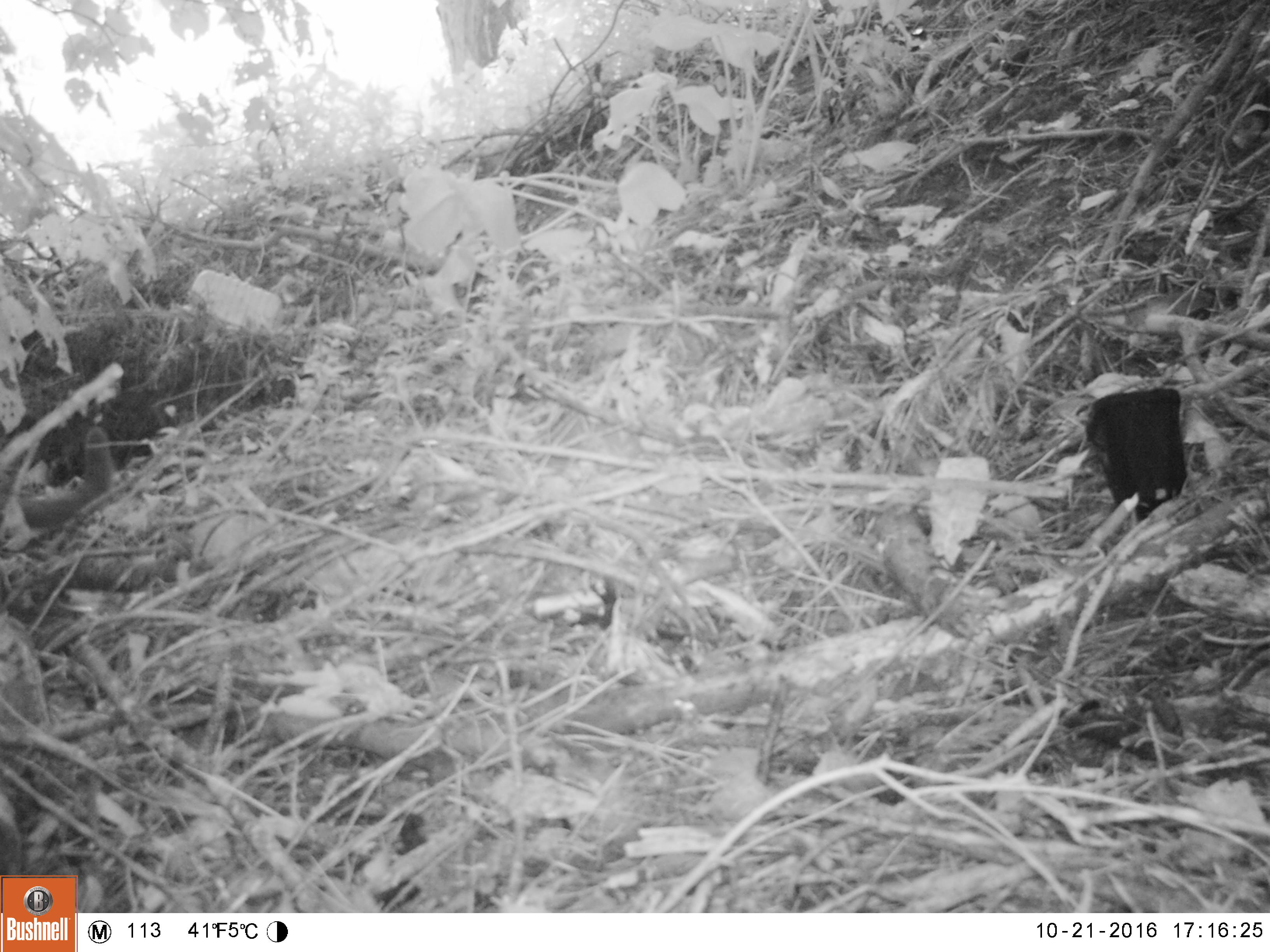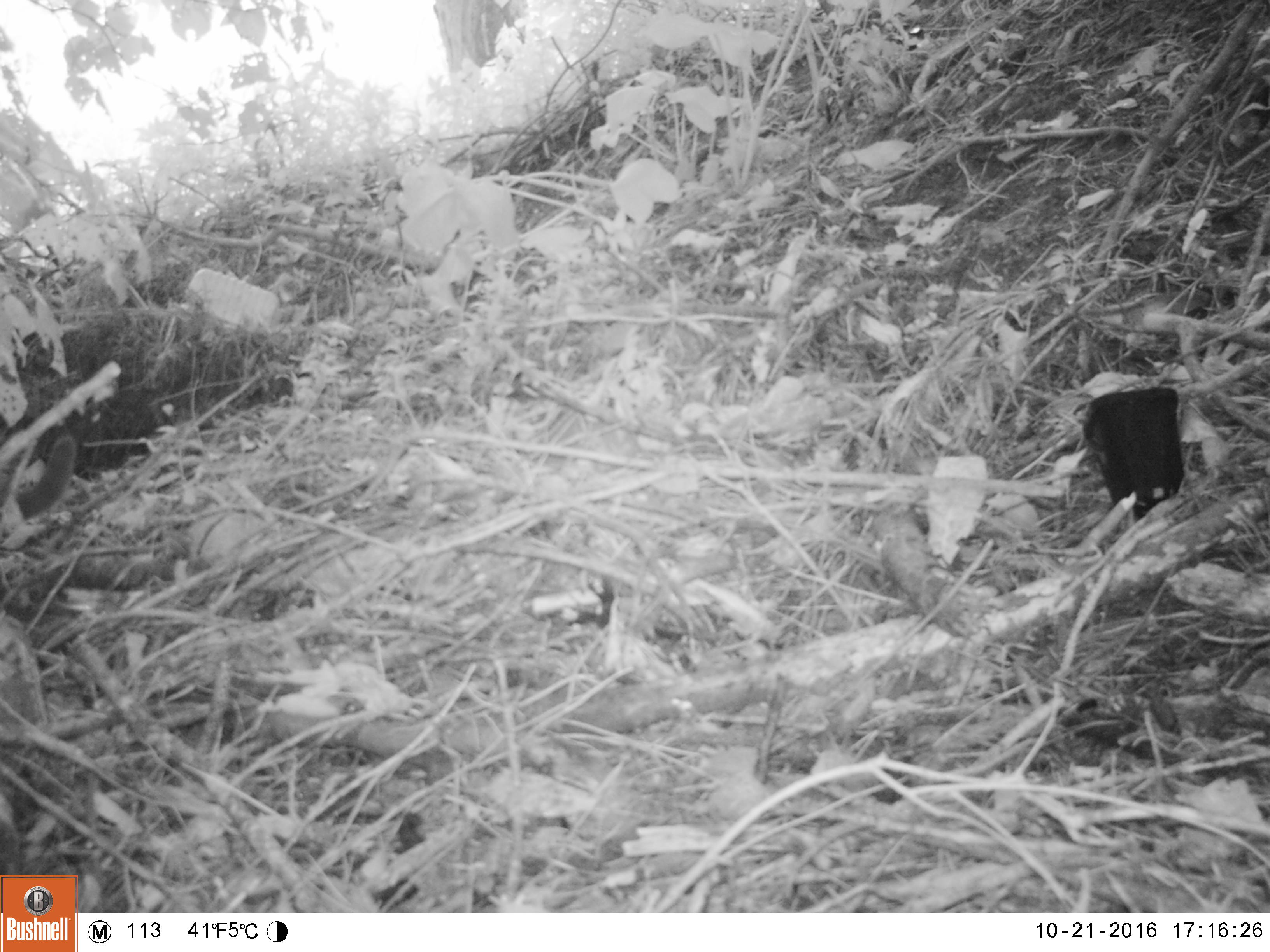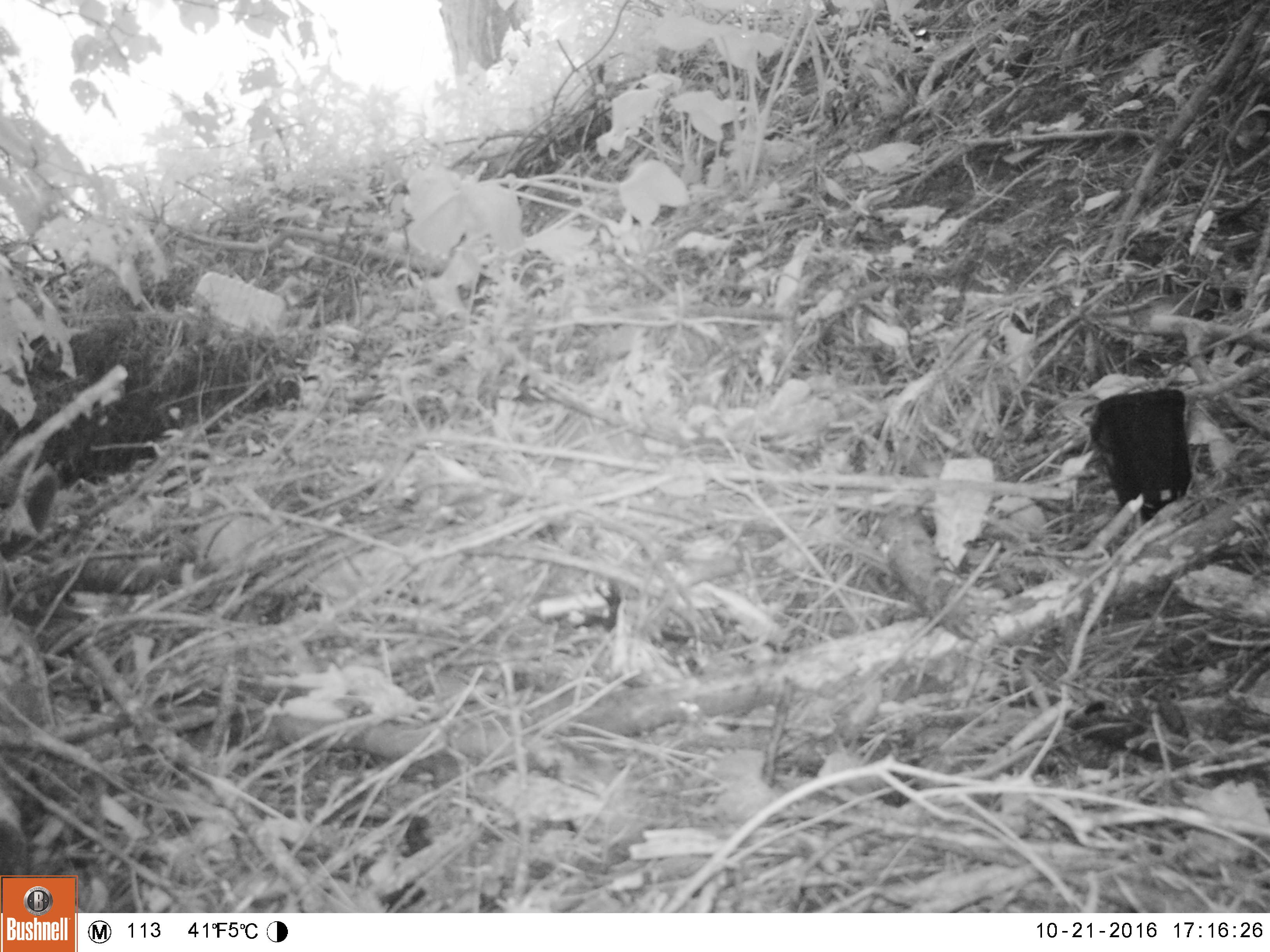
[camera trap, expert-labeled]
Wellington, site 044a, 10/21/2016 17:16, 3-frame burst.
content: unidentified animal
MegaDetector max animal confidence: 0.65